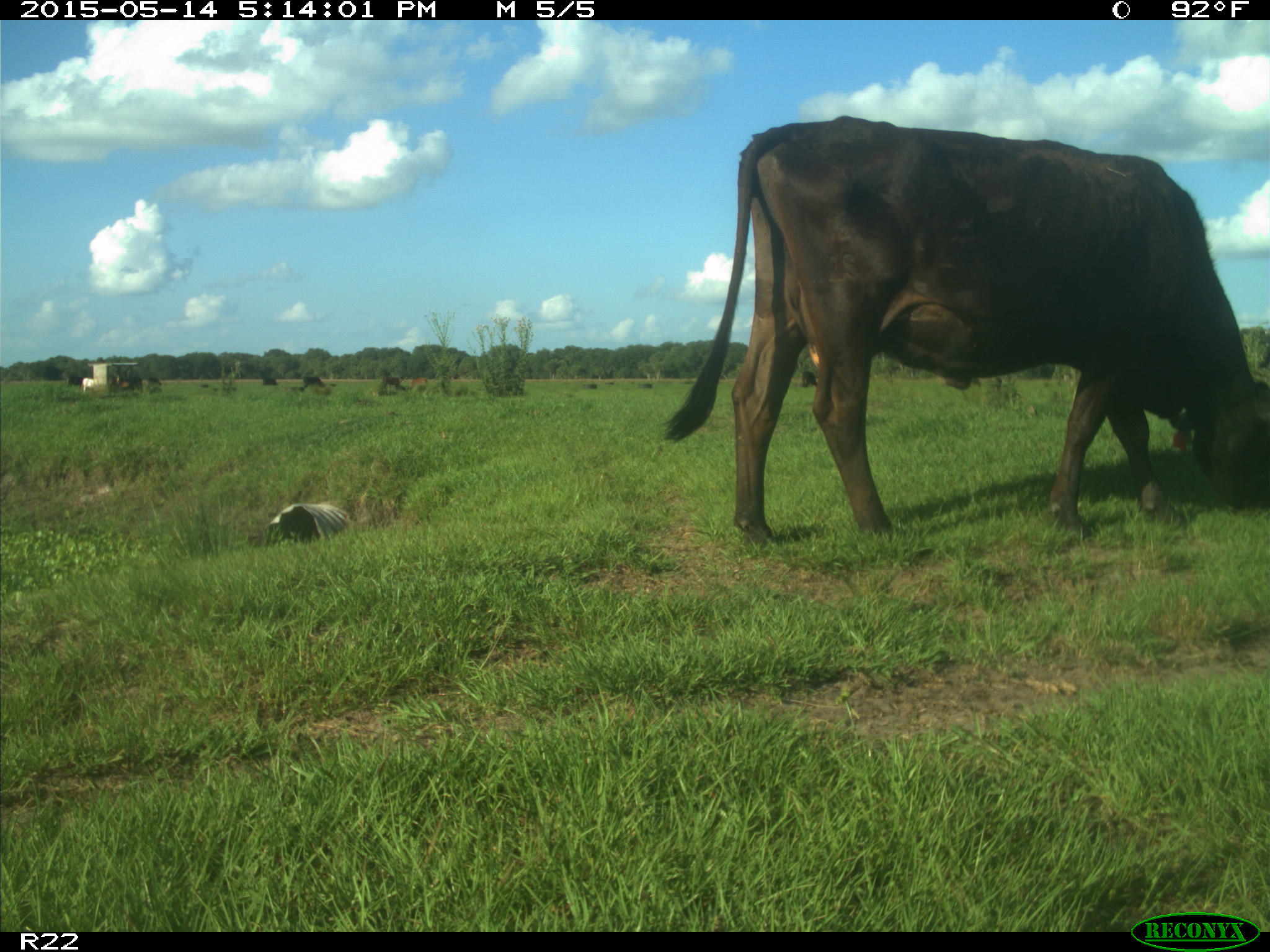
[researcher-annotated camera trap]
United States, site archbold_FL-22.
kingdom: Animalia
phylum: Chordata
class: Mammalia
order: Artiodactyla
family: Bovidae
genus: Bos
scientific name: Bos taurus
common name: domestic cow